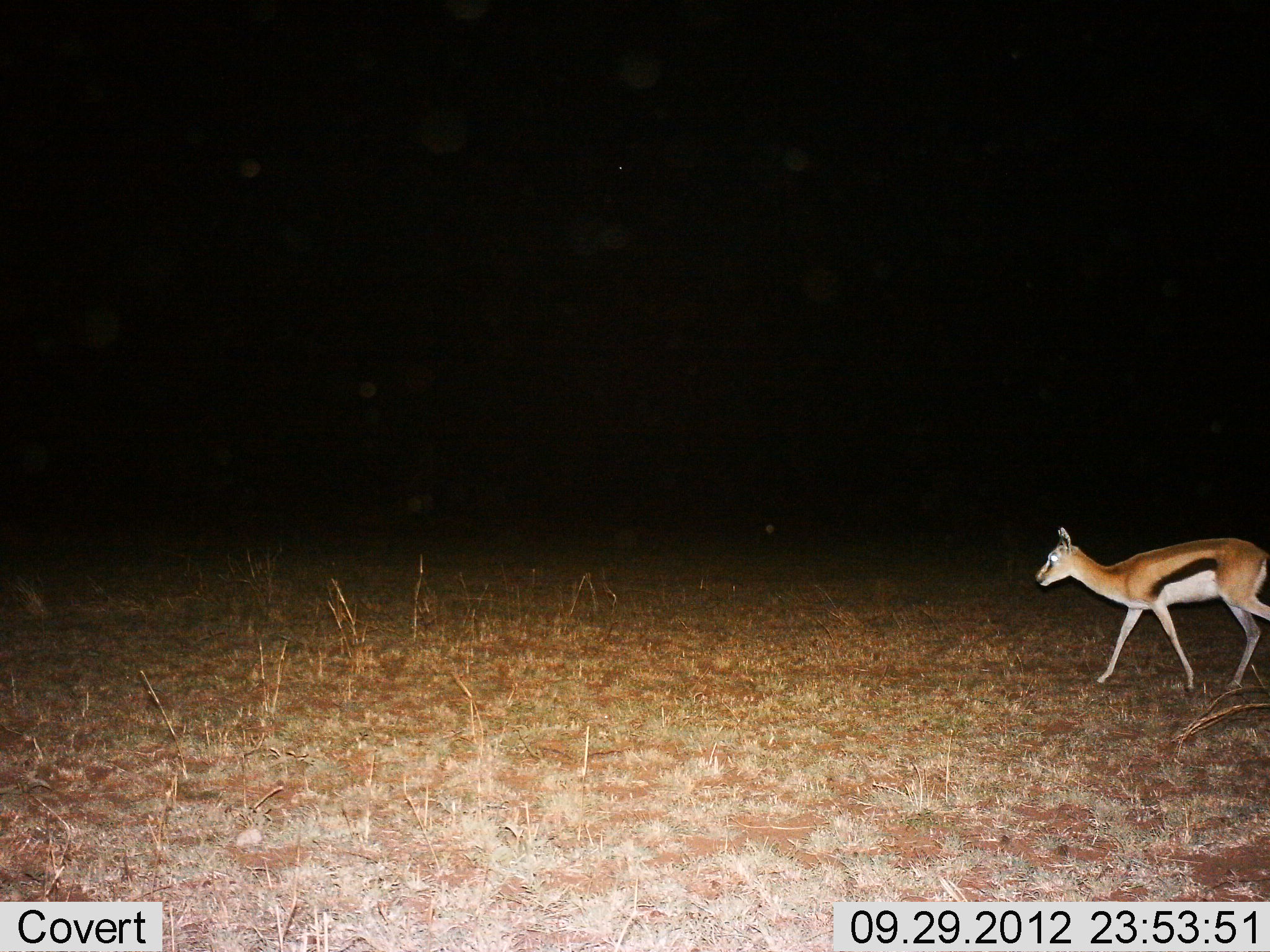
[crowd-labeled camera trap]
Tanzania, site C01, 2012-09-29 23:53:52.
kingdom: Animalia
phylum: Chordata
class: Mammalia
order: Artiodactyla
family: Bovidae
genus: Eudorcas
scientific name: Eudorcas thomsonii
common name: thomson's gazelle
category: gazellethomsons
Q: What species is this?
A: Gazellethomsons (thomson's gazelle) (Eudorcas thomsonii).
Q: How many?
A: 1.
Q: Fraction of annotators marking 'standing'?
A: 10%.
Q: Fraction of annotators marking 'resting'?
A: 0%.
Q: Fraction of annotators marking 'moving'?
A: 90%.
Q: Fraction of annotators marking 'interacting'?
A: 0%.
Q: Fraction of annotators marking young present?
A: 0%.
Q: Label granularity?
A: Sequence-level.